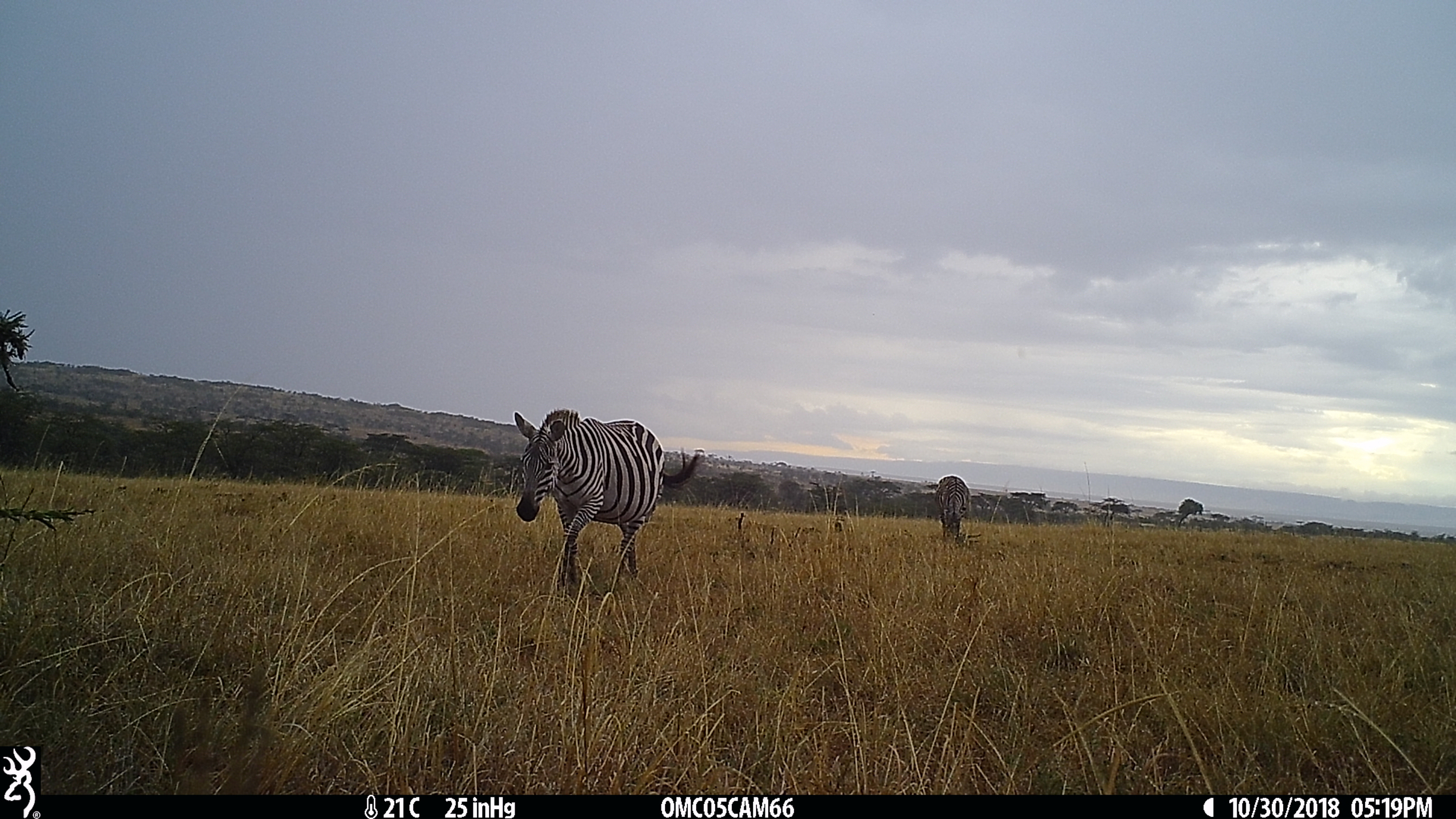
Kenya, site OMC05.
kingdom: Animalia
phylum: Chordata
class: Mammalia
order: Perissodactyla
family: Equidae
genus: Equus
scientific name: Equus quagga burchellii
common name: burchell's zebra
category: zebra